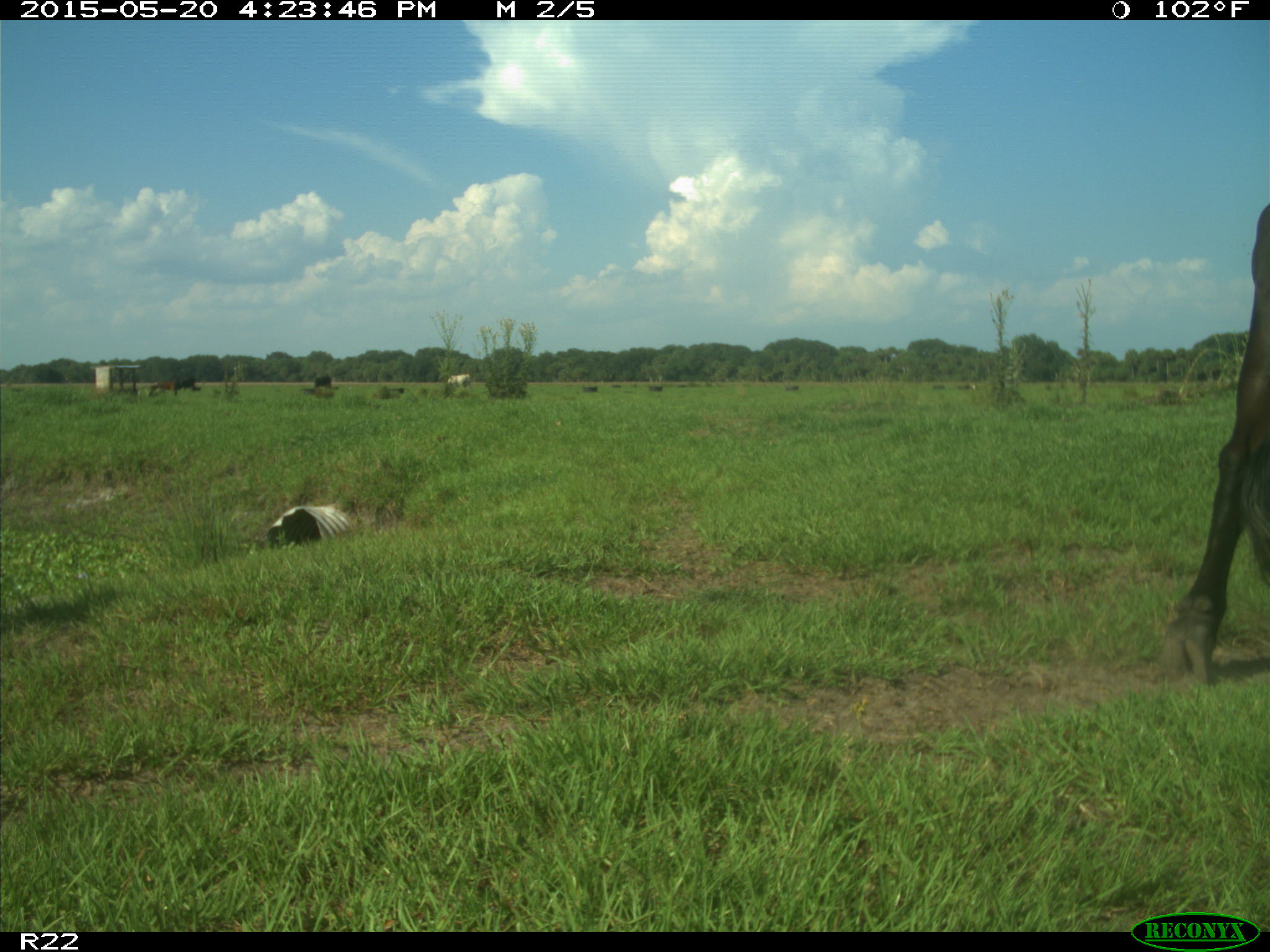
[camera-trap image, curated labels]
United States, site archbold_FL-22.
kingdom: Animalia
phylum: Chordata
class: Mammalia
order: Artiodactyla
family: Bovidae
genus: Bos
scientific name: Bos taurus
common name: domestic cow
Bos taurus (domestic cow).